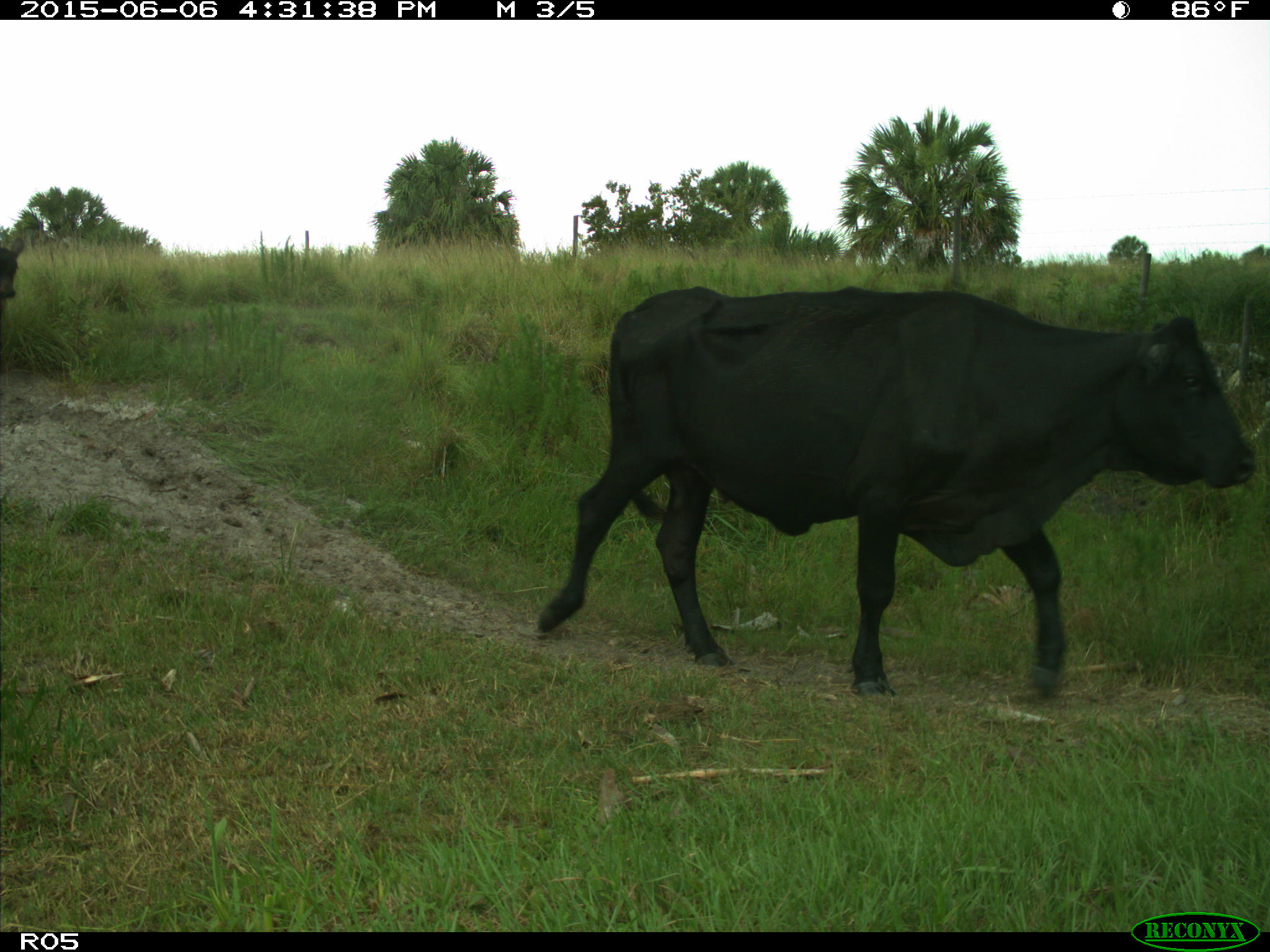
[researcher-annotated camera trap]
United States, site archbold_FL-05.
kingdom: Animalia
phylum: Chordata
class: Mammalia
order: Artiodactyla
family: Bovidae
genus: Bos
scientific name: Bos taurus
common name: domestic cow